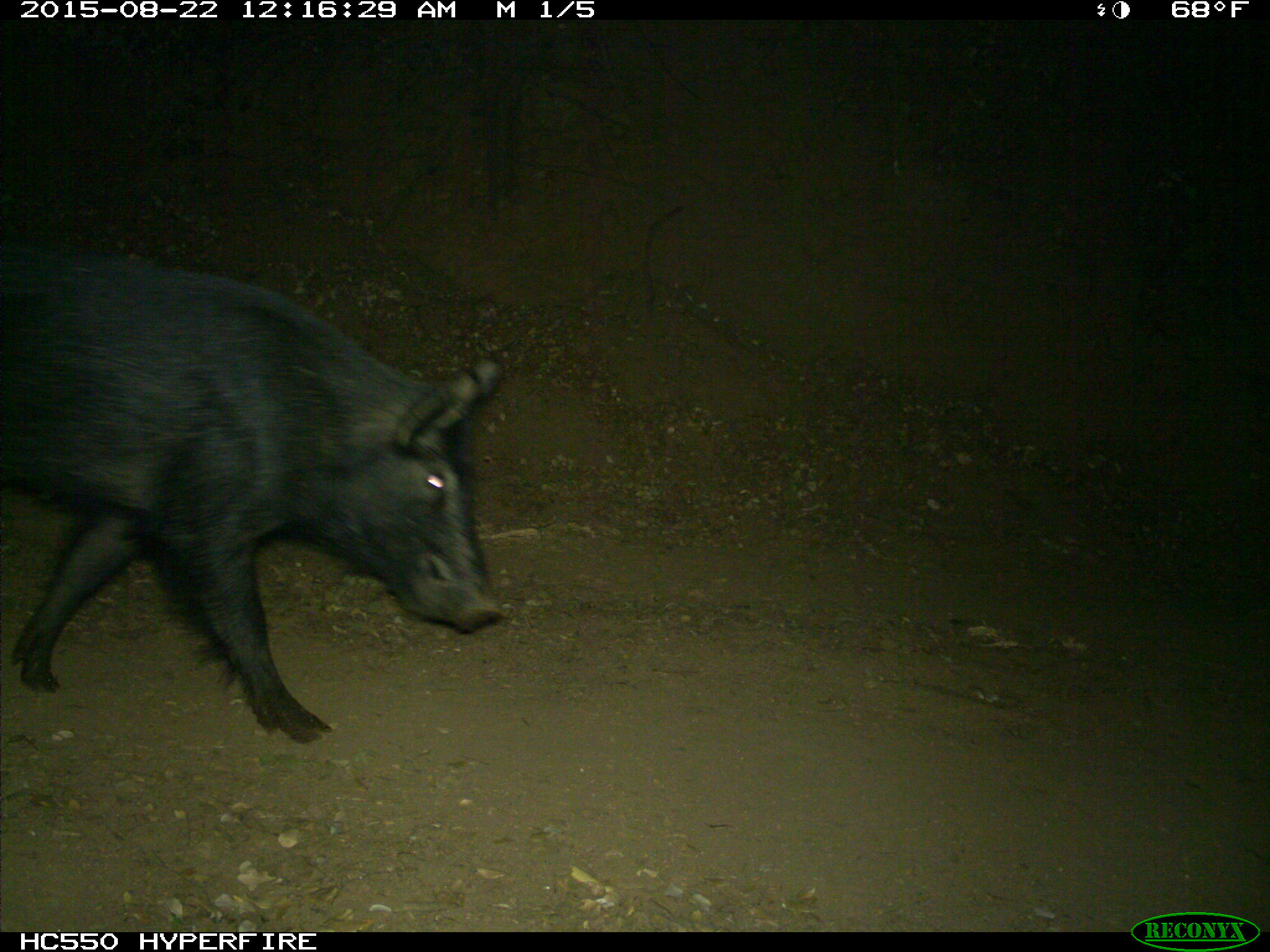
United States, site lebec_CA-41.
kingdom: Animalia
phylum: Chordata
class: Mammalia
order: Artiodactyla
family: Suidae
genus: Sus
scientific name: Sus scrofa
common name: wild boar